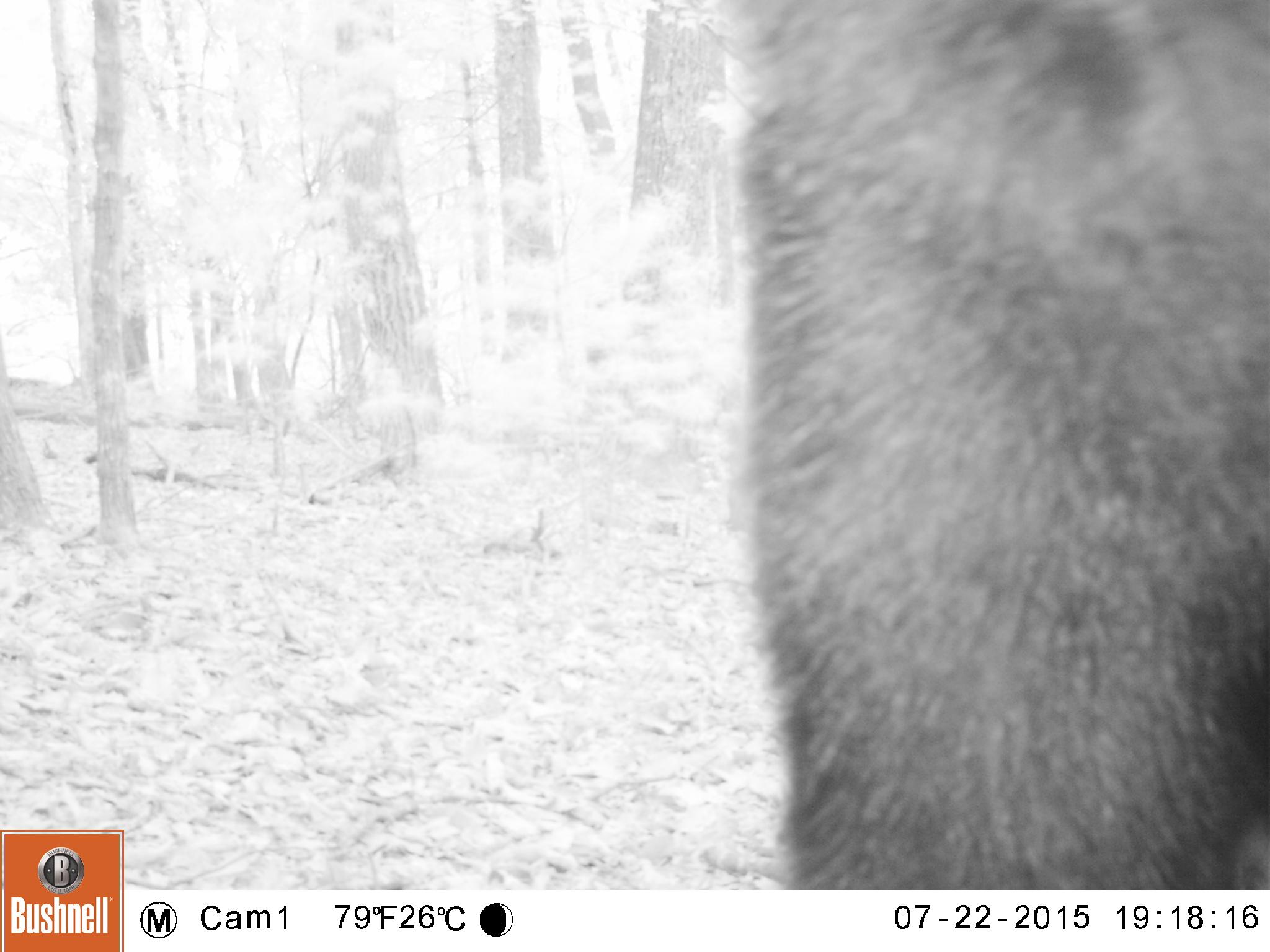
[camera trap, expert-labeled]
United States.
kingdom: Animalia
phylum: Chordata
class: Mammalia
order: Carnivora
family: Ursidae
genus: Ursus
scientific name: Ursus americanus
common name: american black bear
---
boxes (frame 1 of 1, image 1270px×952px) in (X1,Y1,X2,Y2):
American Black Bear: (682,0,1270,896)